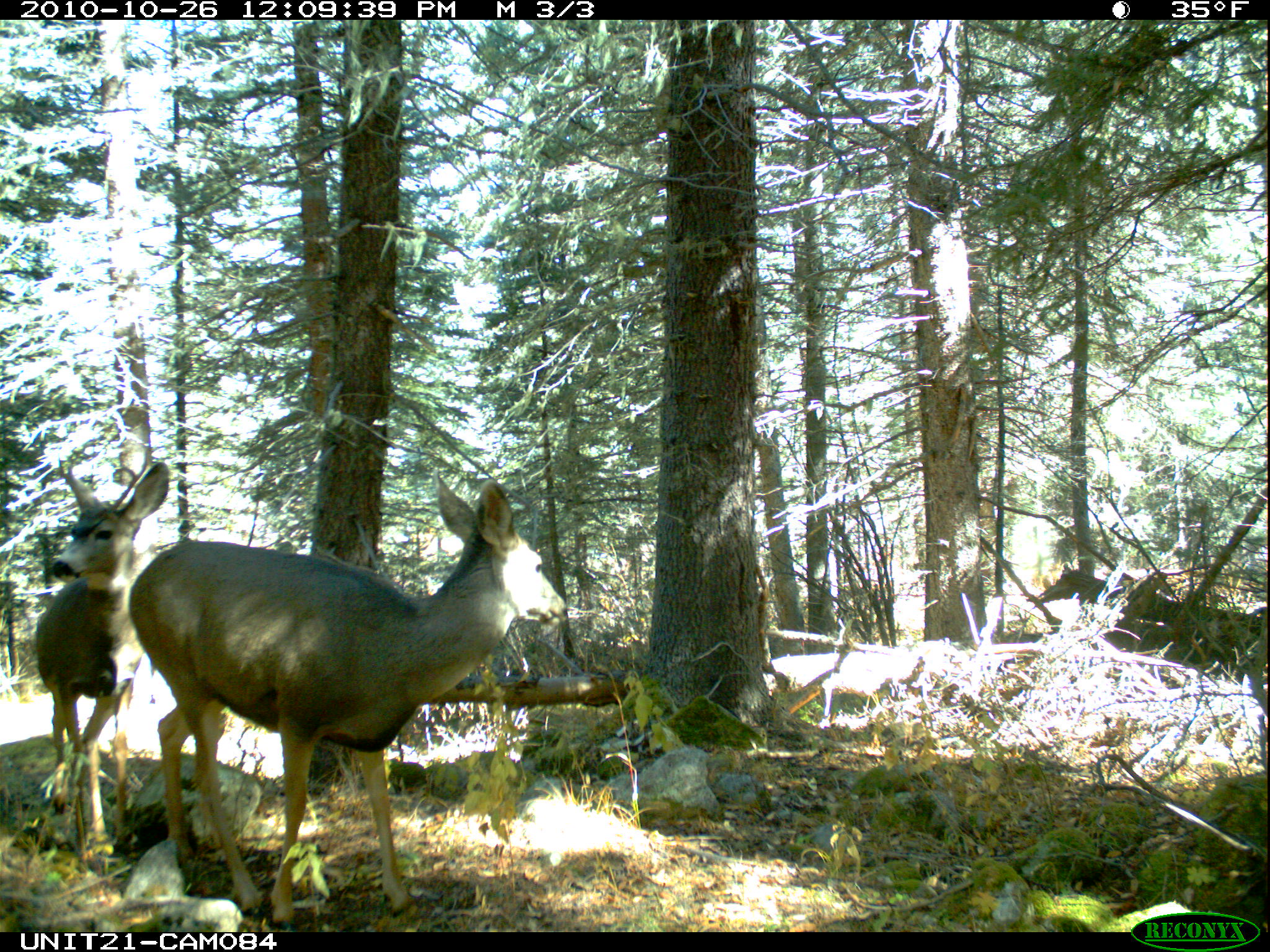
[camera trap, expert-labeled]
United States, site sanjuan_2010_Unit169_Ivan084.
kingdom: Animalia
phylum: Chordata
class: Mammalia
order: Artiodactyla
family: Cervidae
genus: Odocoileus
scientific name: Odocoileus hemionus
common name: mule deer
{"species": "Odocoileus hemionus (mule deer)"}